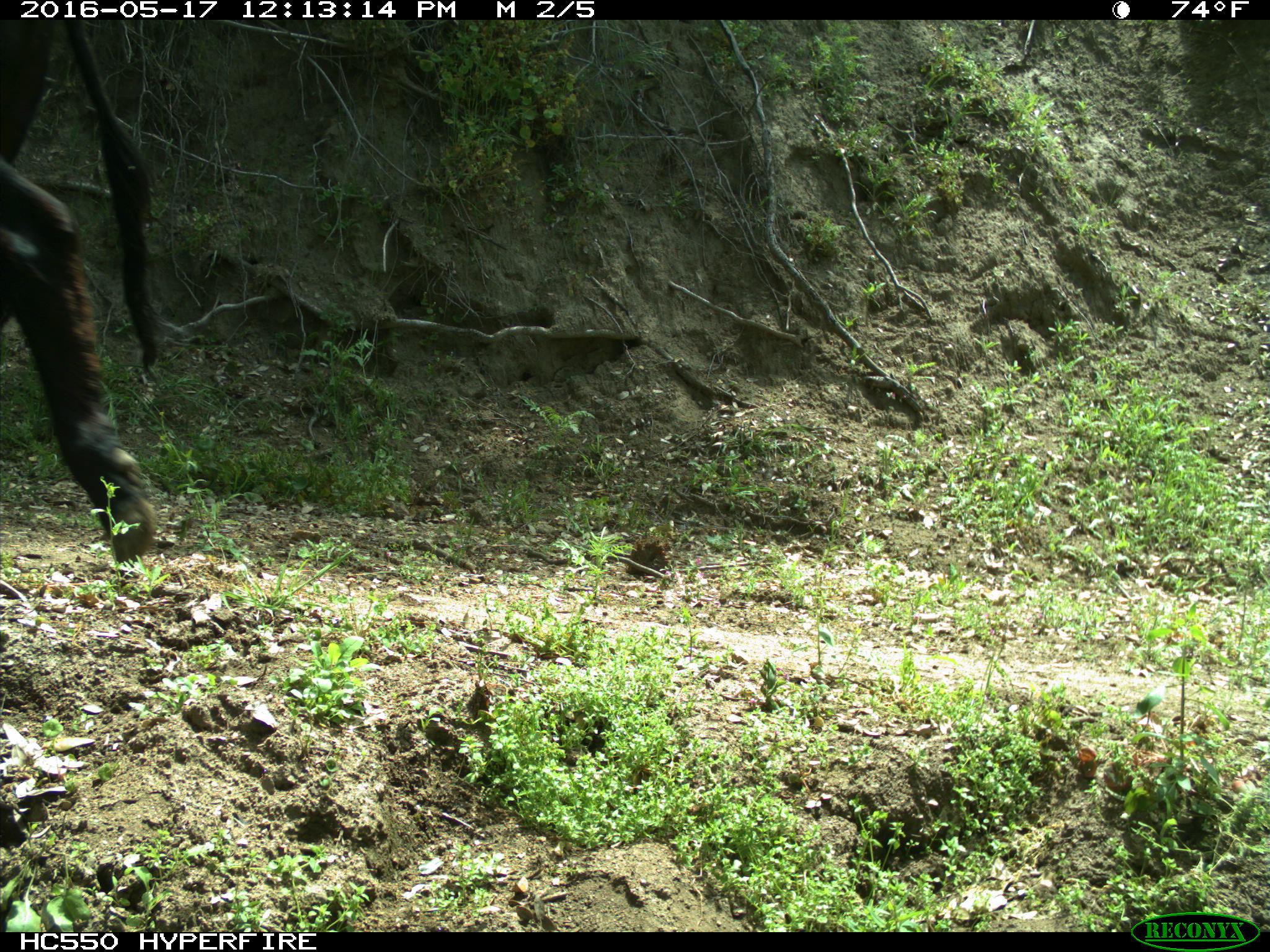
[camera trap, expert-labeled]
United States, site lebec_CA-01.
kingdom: Animalia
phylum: Chordata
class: Mammalia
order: Artiodactyla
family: Bovidae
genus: Bos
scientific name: Bos taurus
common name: domestic cow